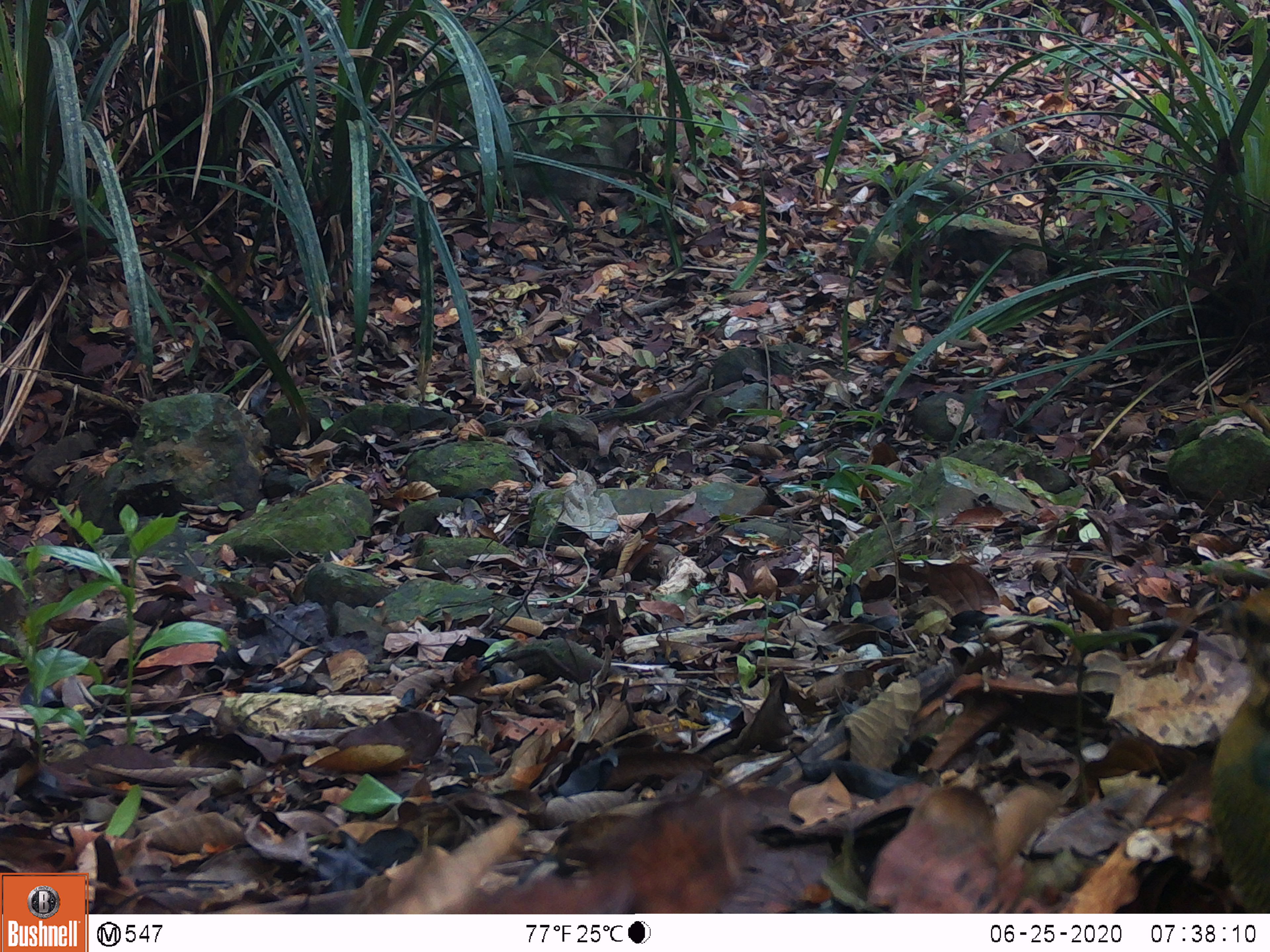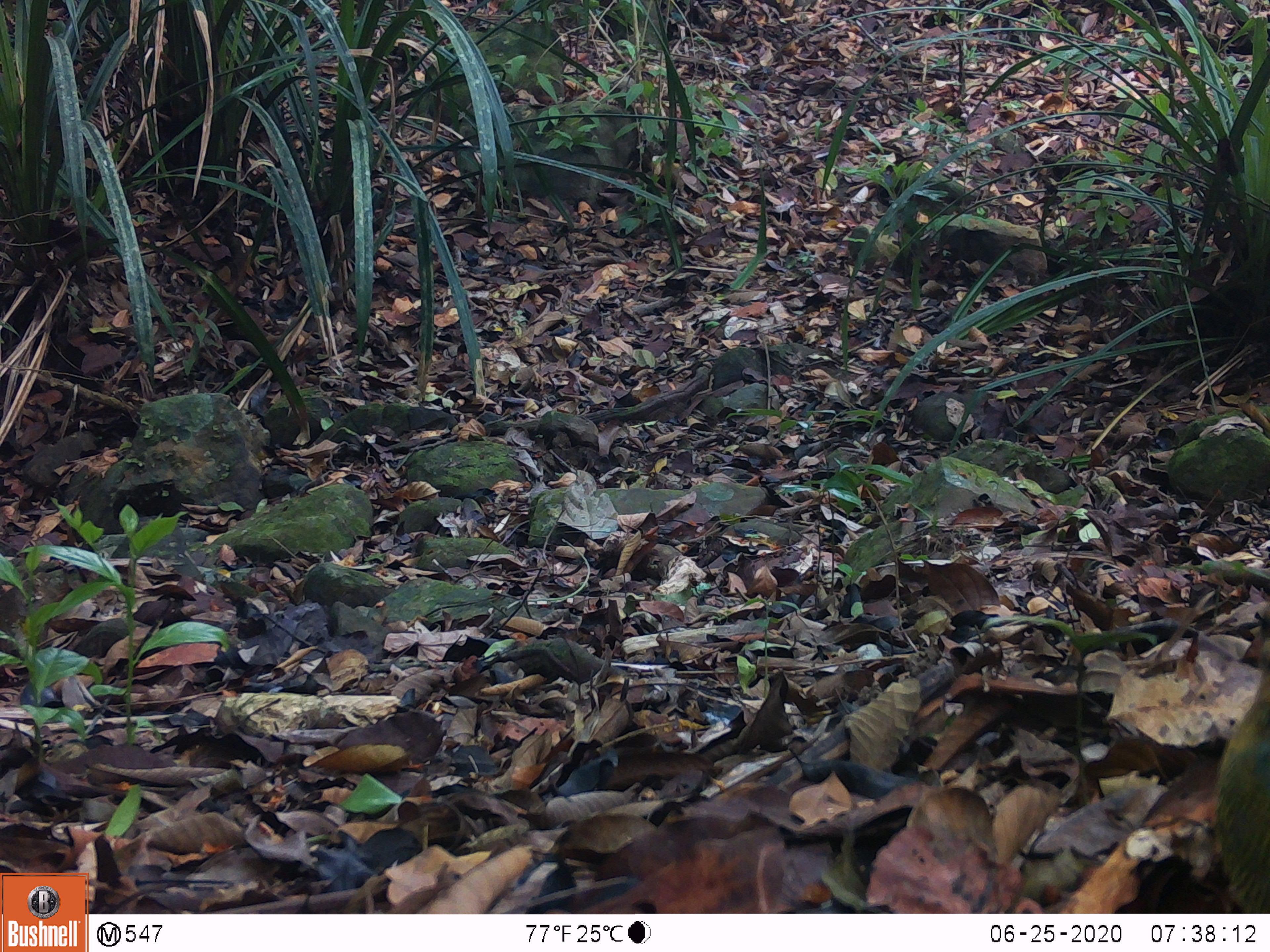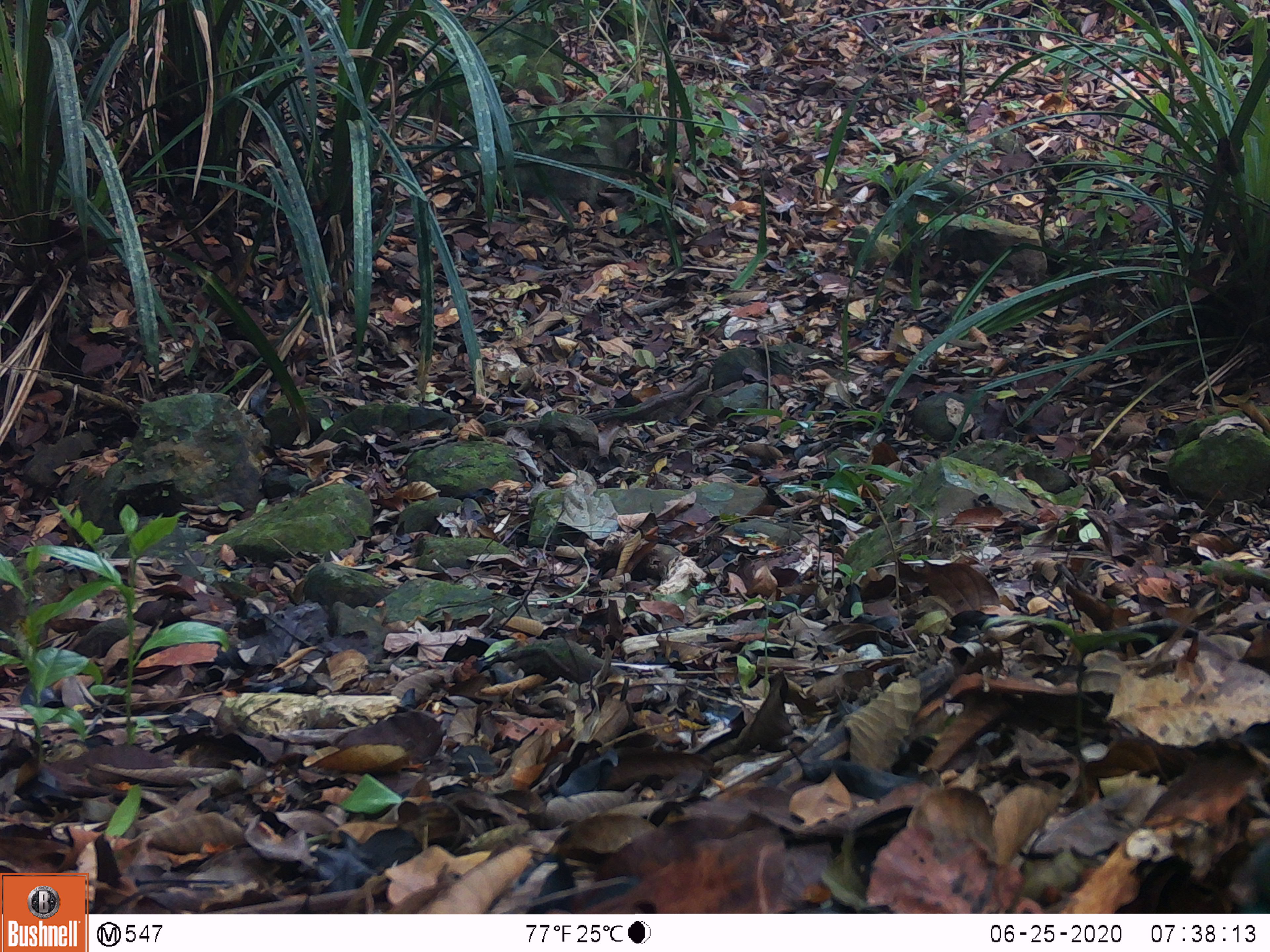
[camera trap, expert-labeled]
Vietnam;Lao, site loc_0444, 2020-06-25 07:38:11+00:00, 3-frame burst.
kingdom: Animalia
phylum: Chordata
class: Aves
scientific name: Aves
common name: bird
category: unidentified bird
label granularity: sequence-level